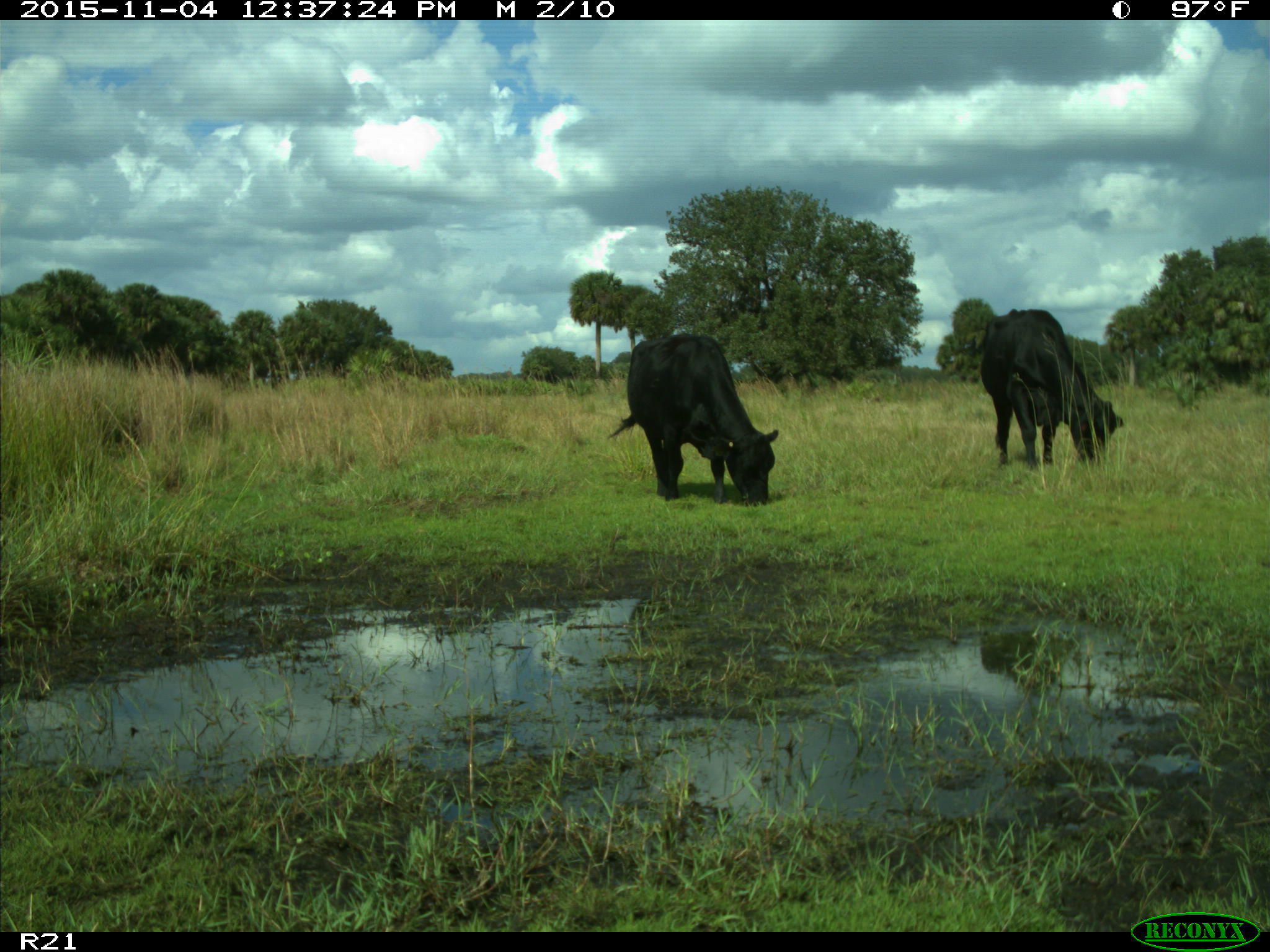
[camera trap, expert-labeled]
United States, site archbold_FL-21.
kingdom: Animalia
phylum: Chordata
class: Mammalia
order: Artiodactyla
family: Bovidae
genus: Bos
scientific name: Bos taurus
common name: domestic cow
Bos taurus (domestic cow).